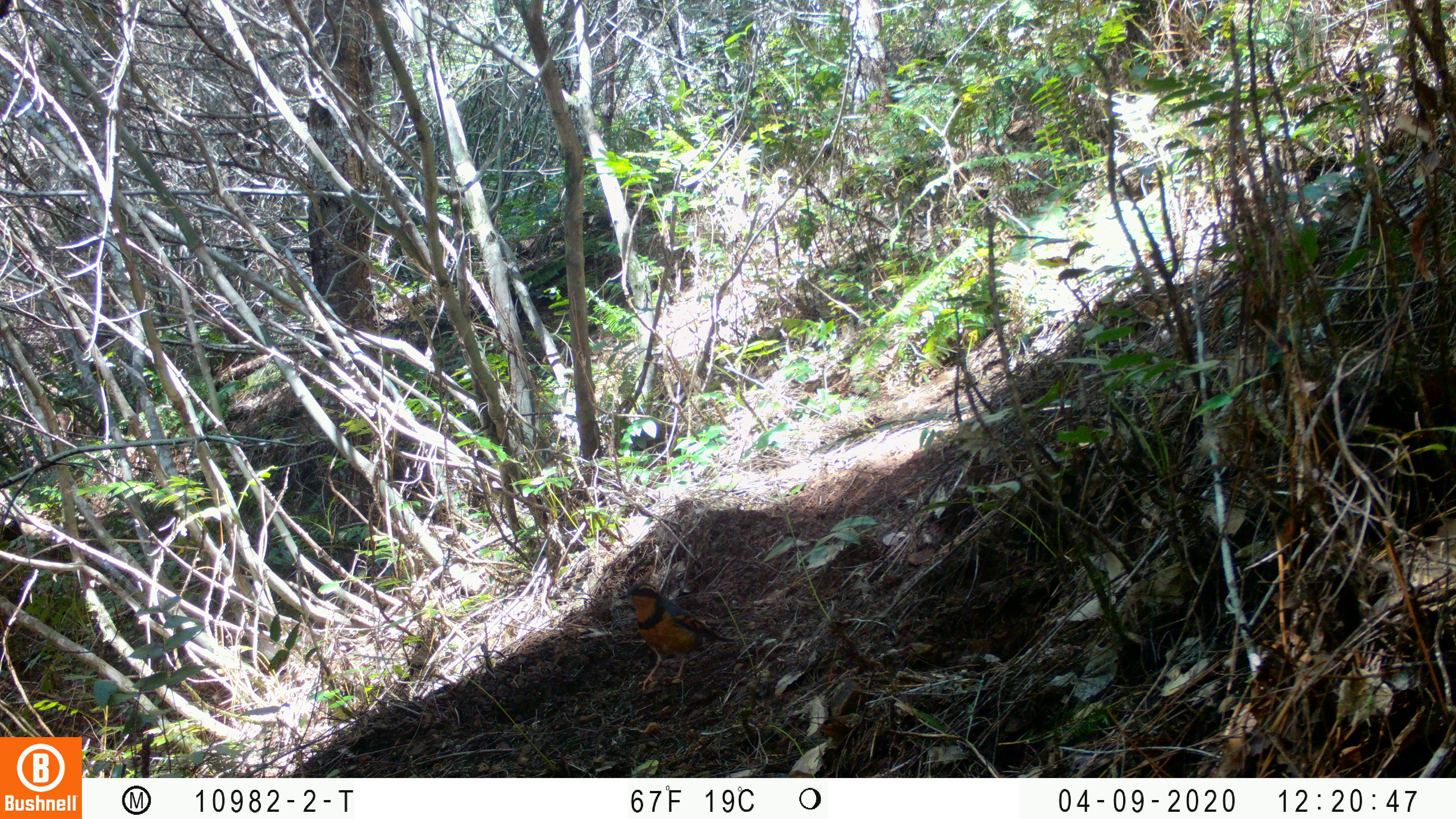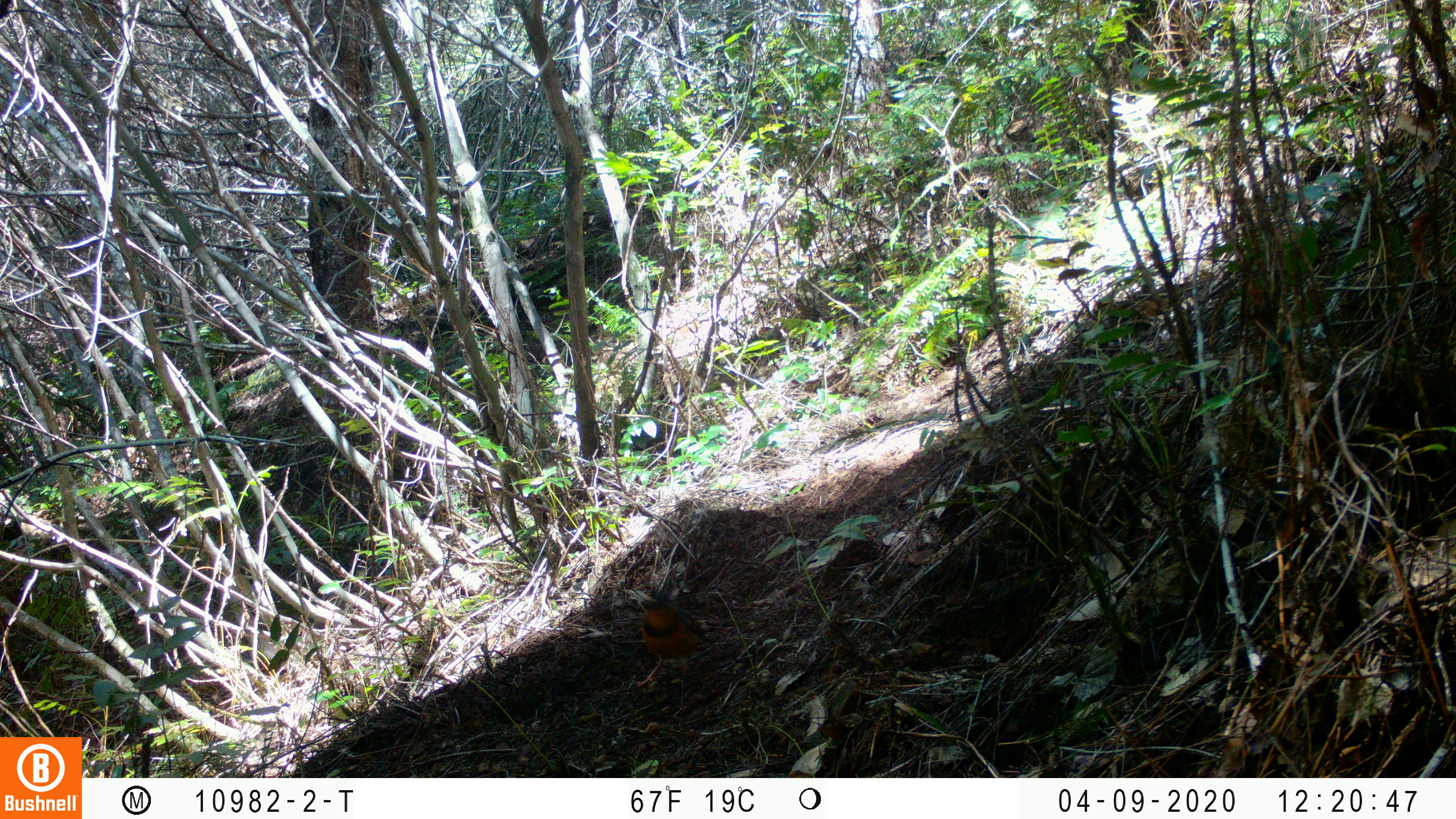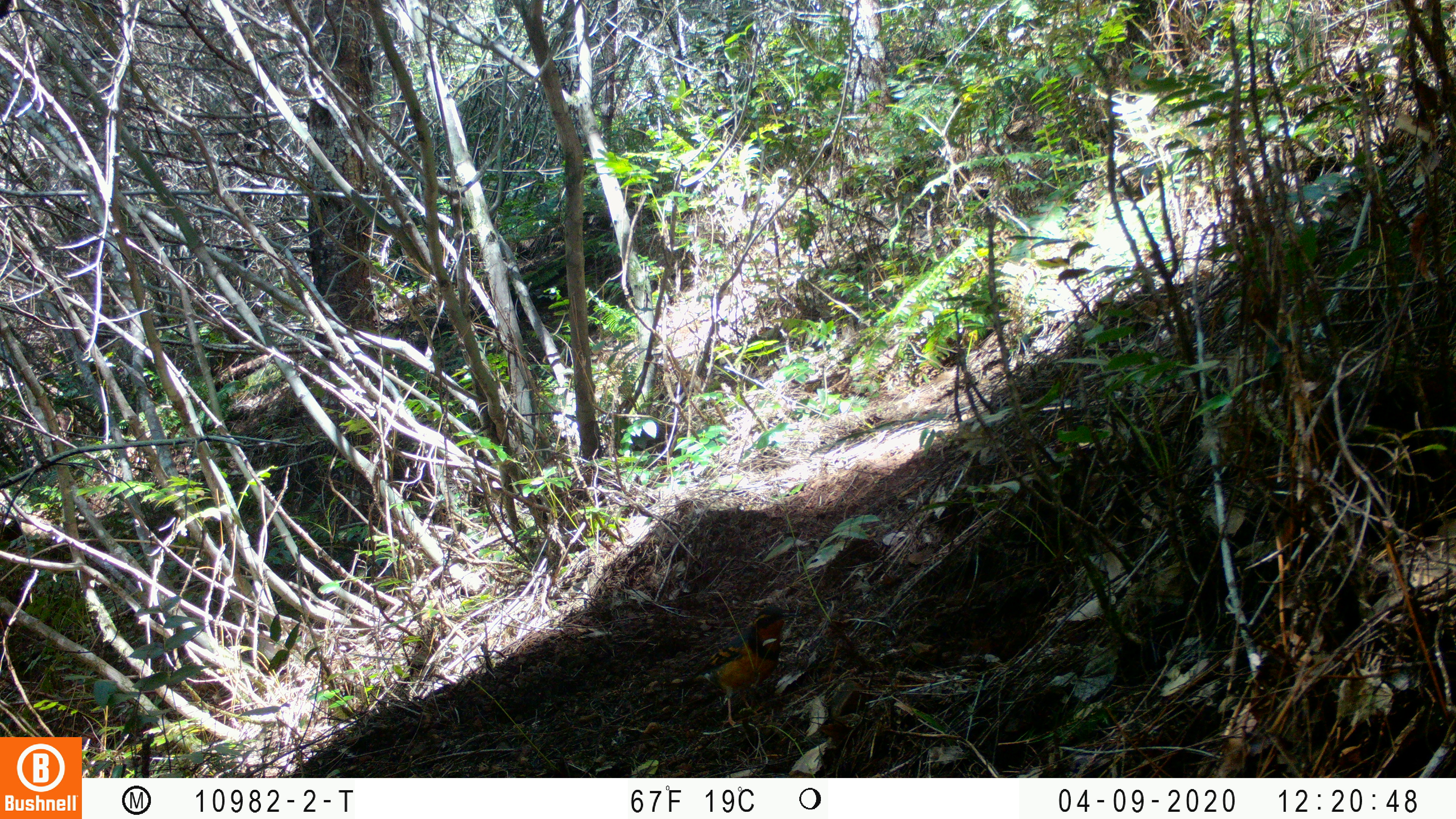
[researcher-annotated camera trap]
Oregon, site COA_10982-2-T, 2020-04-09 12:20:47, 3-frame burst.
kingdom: Animalia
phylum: Chordata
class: Aves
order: Passeriformes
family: Turdidae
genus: Ixoreus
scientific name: Ixoreus naevius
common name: varied thrush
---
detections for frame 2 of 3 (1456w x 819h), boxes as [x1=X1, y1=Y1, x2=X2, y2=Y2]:
varied thrush: [x1=637, y1=595, x2=713, y2=690]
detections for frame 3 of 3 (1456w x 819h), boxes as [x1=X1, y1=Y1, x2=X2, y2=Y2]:
varied thrush: [x1=680, y1=604, x2=787, y2=728]